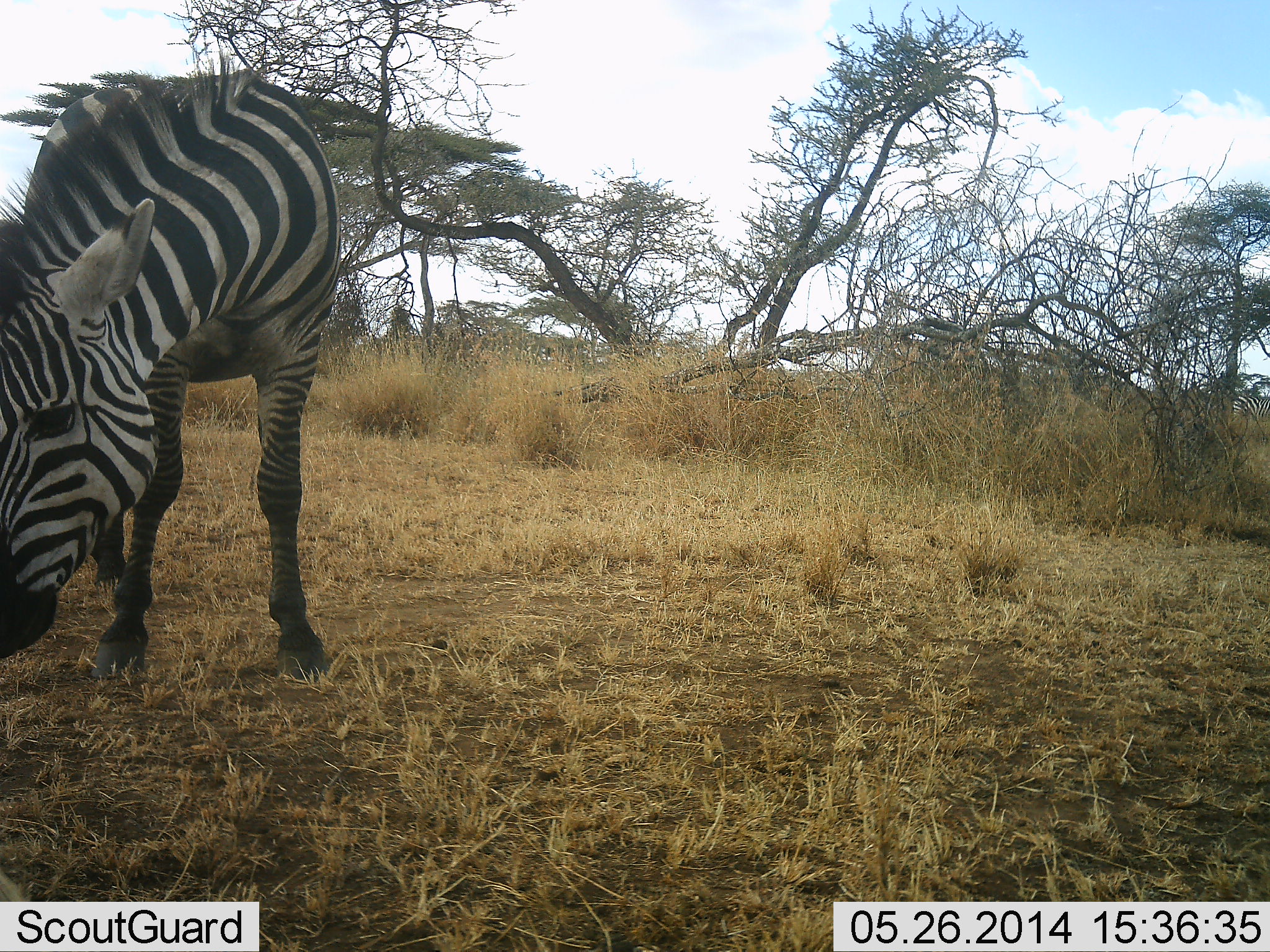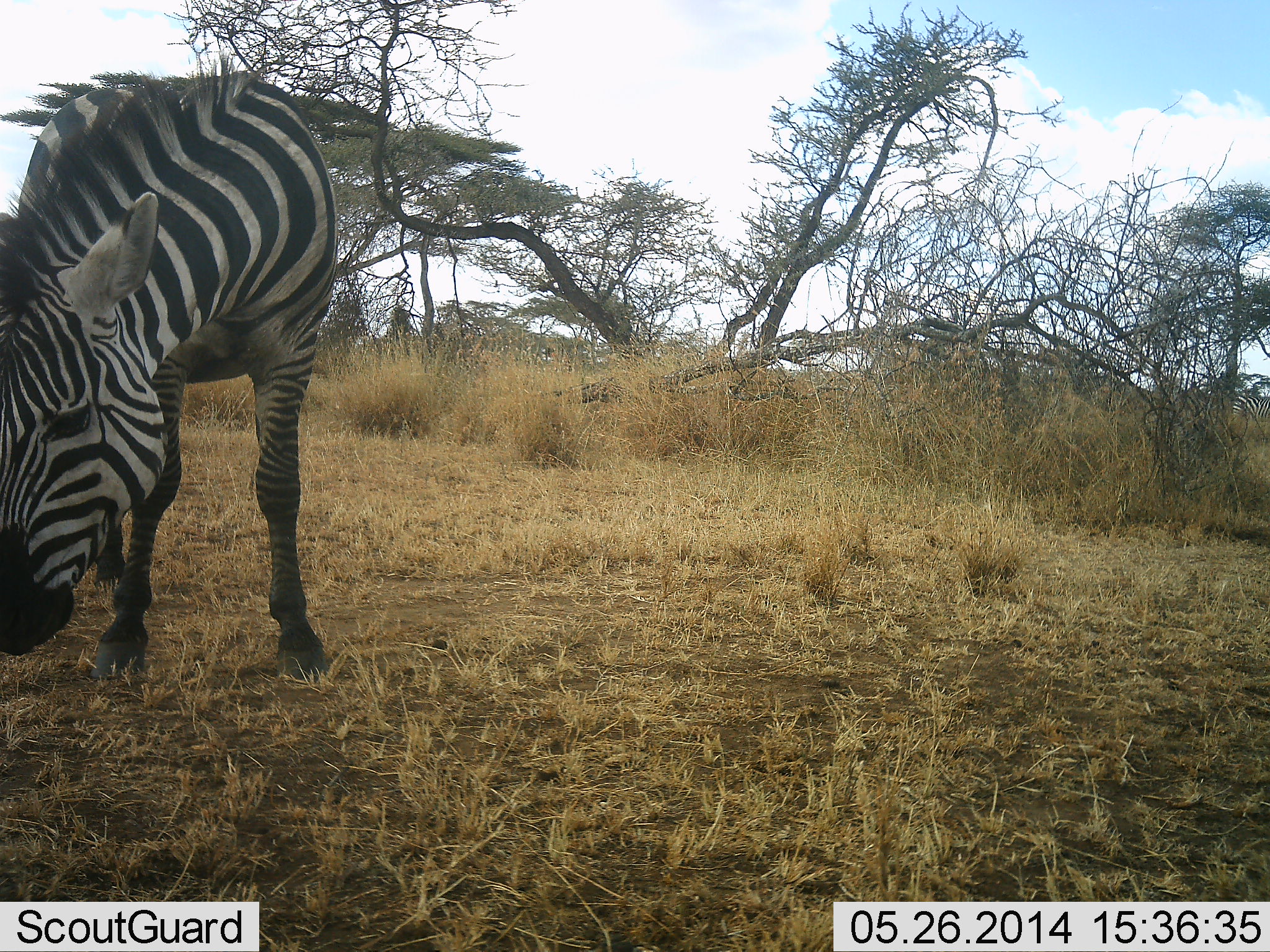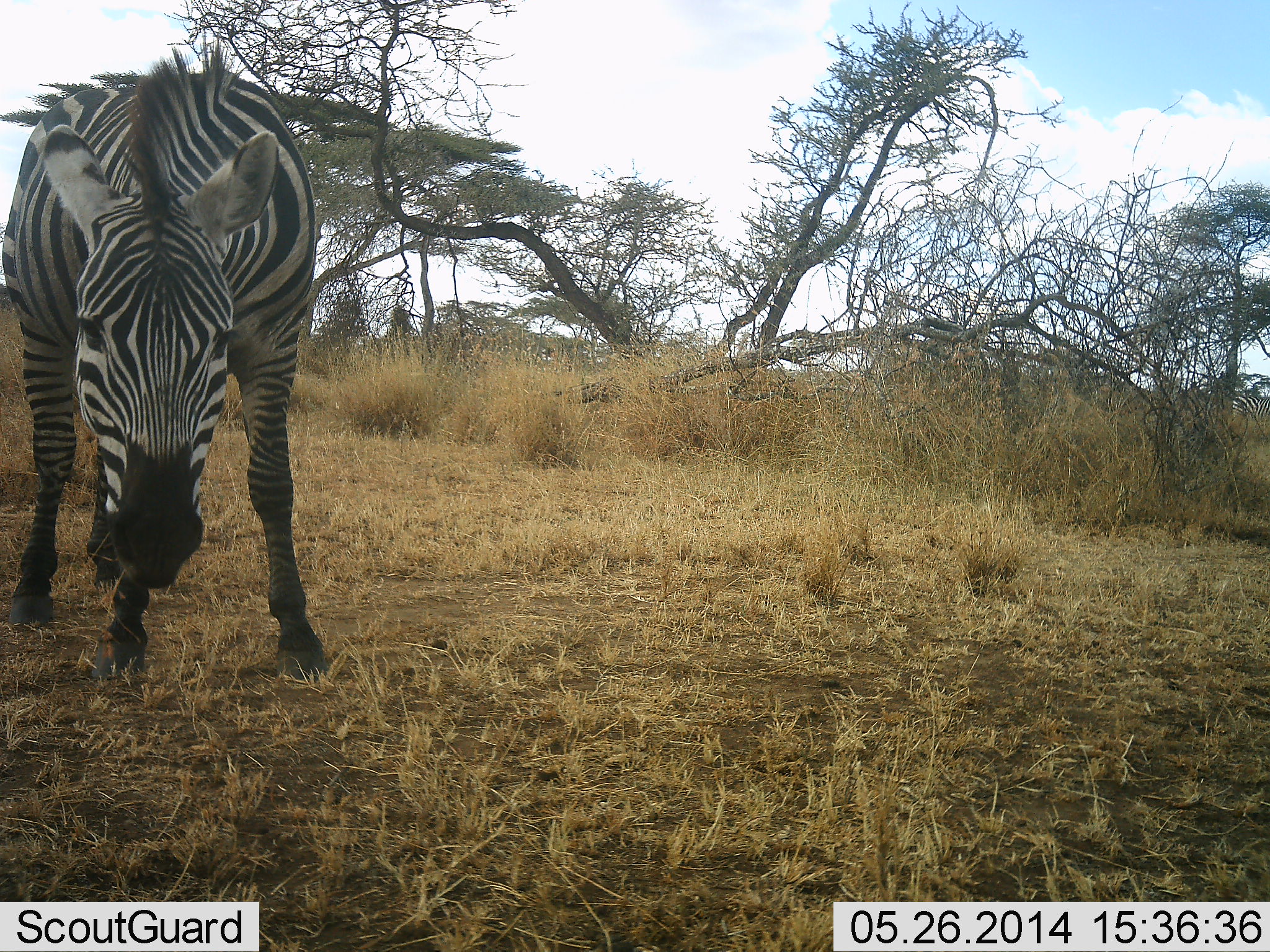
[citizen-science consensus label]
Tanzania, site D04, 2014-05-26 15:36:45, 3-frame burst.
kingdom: Animalia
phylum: Chordata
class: Mammalia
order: Perissodactyla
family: Equidae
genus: Equus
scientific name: Equus quagga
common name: plains zebra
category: zebra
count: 1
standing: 70%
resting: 0%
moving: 10%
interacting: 0%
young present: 0%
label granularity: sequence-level